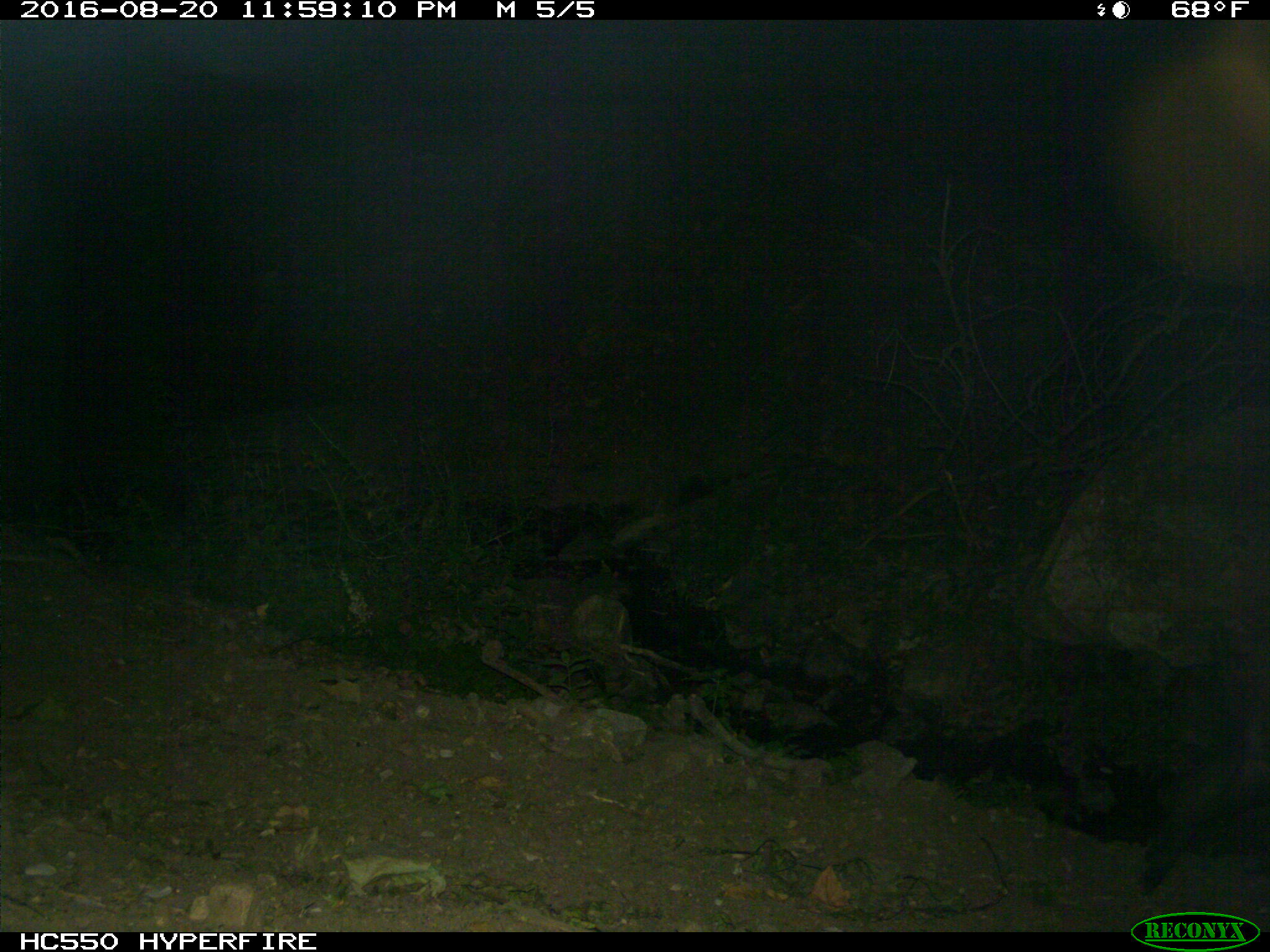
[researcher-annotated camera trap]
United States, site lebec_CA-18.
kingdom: Animalia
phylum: Chordata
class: Mammalia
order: Artiodactyla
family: Suidae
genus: Sus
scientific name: Sus scrofa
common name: wild boar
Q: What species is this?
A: Sus scrofa (wild boar).